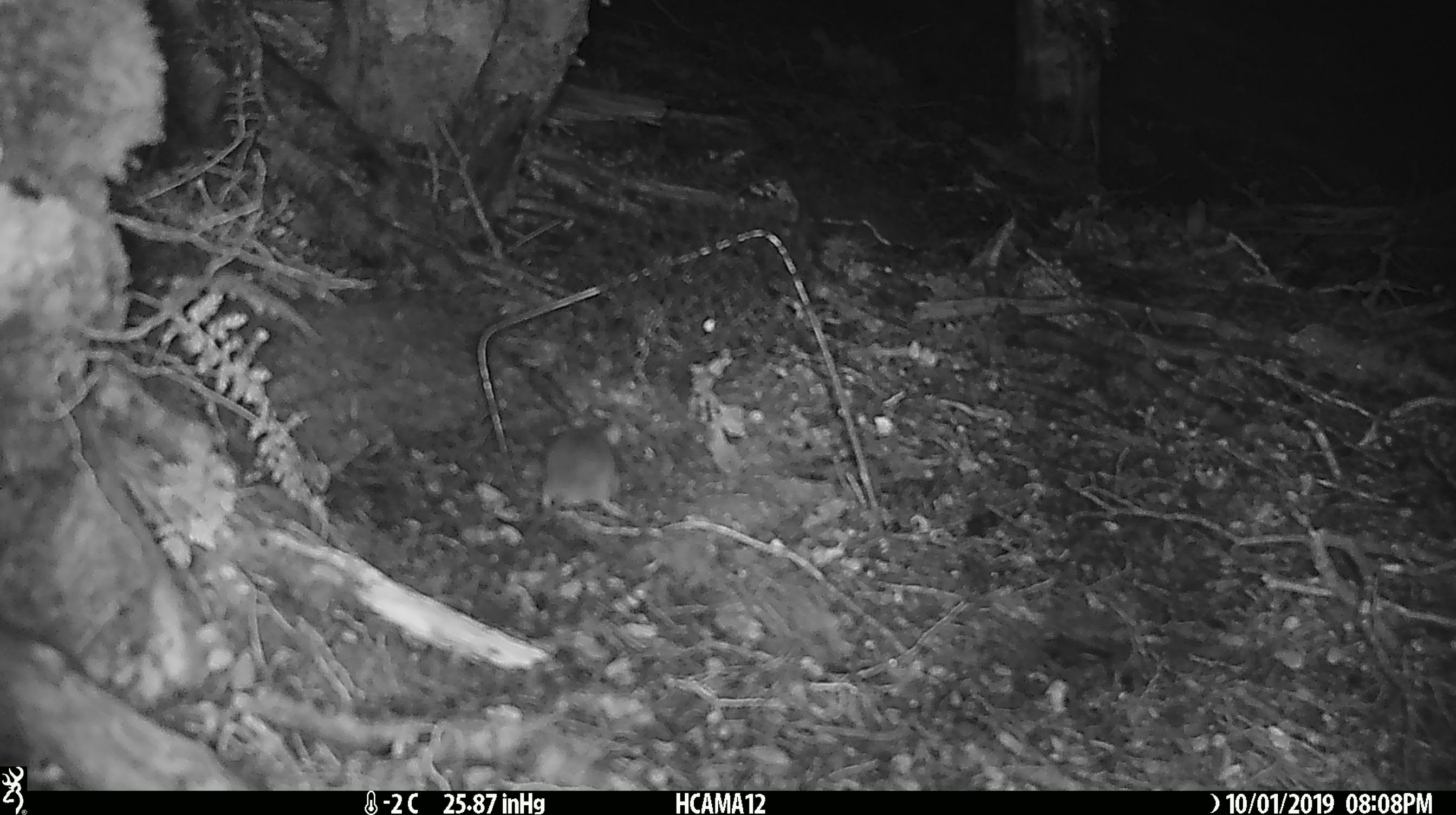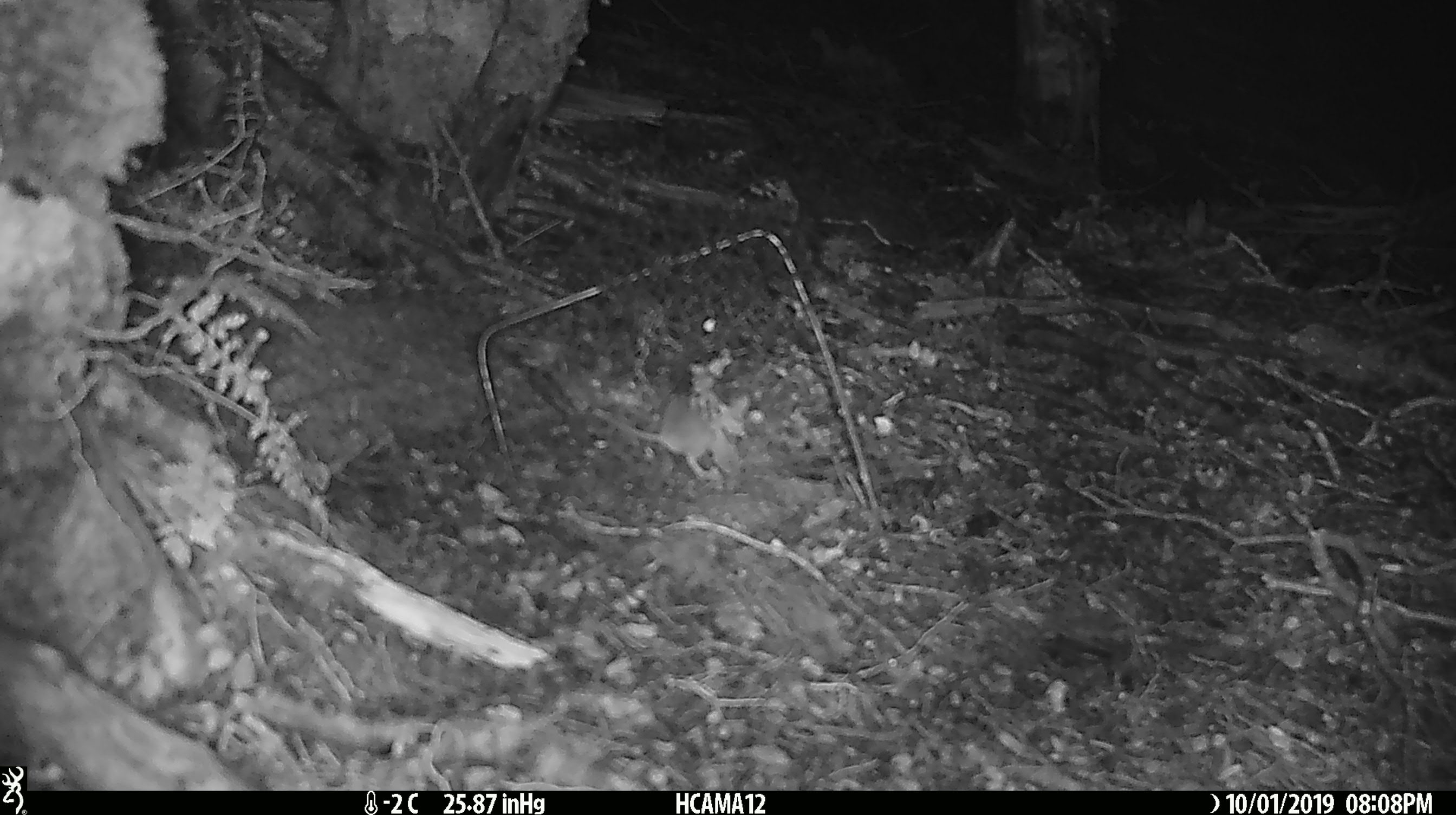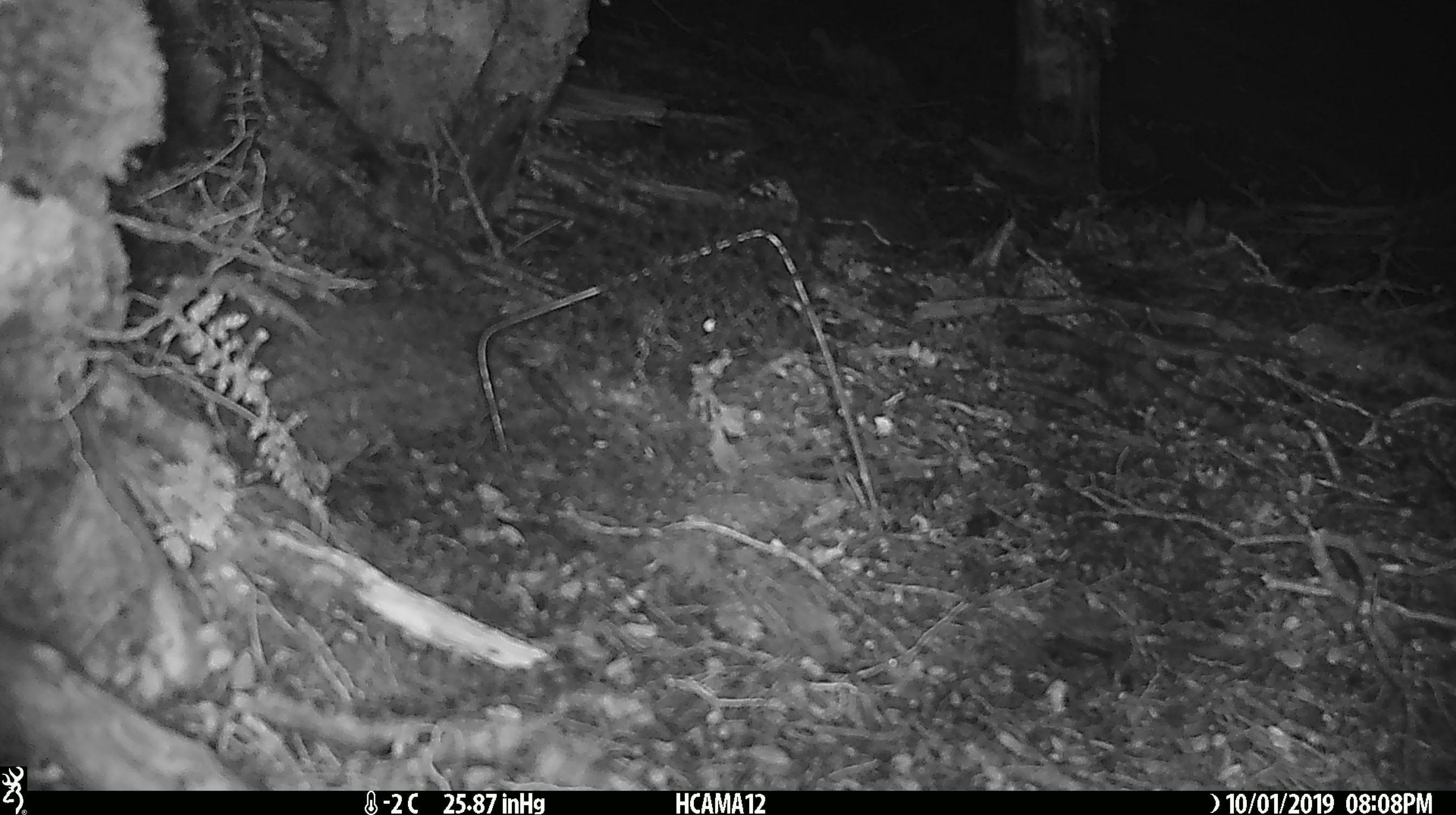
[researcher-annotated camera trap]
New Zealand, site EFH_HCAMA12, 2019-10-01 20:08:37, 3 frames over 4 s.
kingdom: Animalia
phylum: Chordata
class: Mammalia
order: Rodentia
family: Muridae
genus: Mus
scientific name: Mus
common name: mouse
Mouse (Mus).